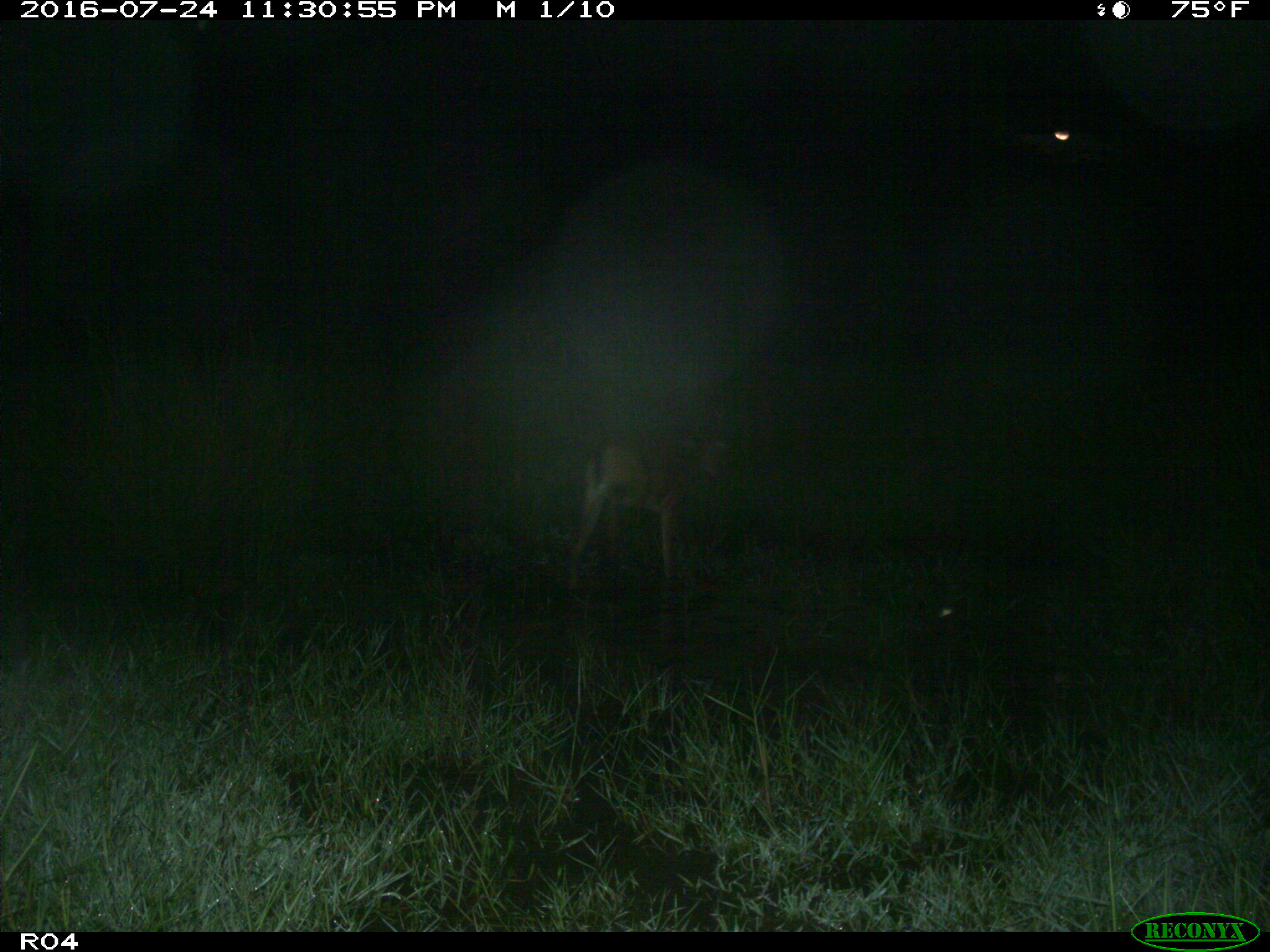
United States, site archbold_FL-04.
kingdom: Animalia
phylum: Chordata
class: Mammalia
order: Artiodactyla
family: Cervidae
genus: Odocoileus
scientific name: Odocoileus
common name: deer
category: unidentified deer